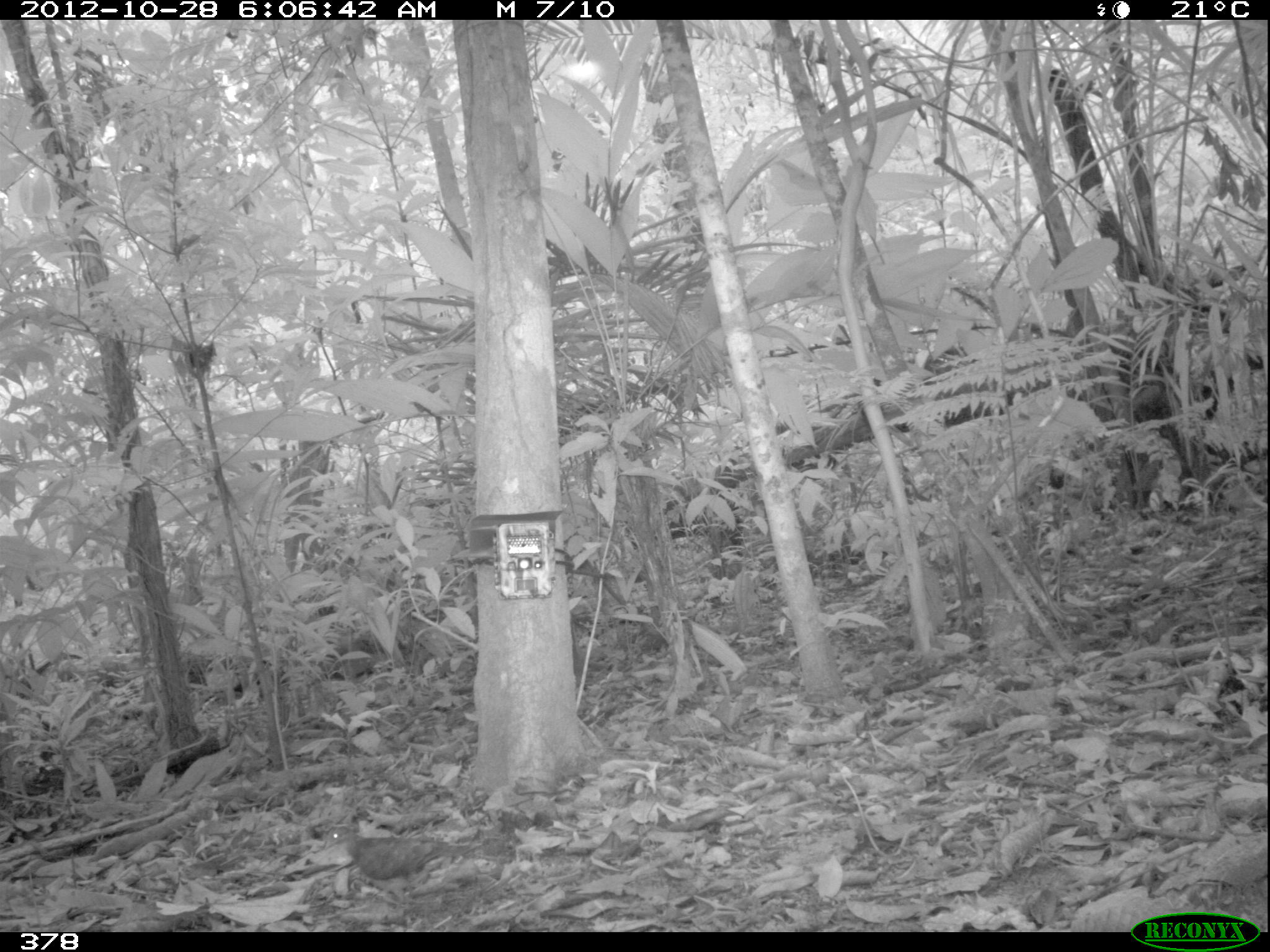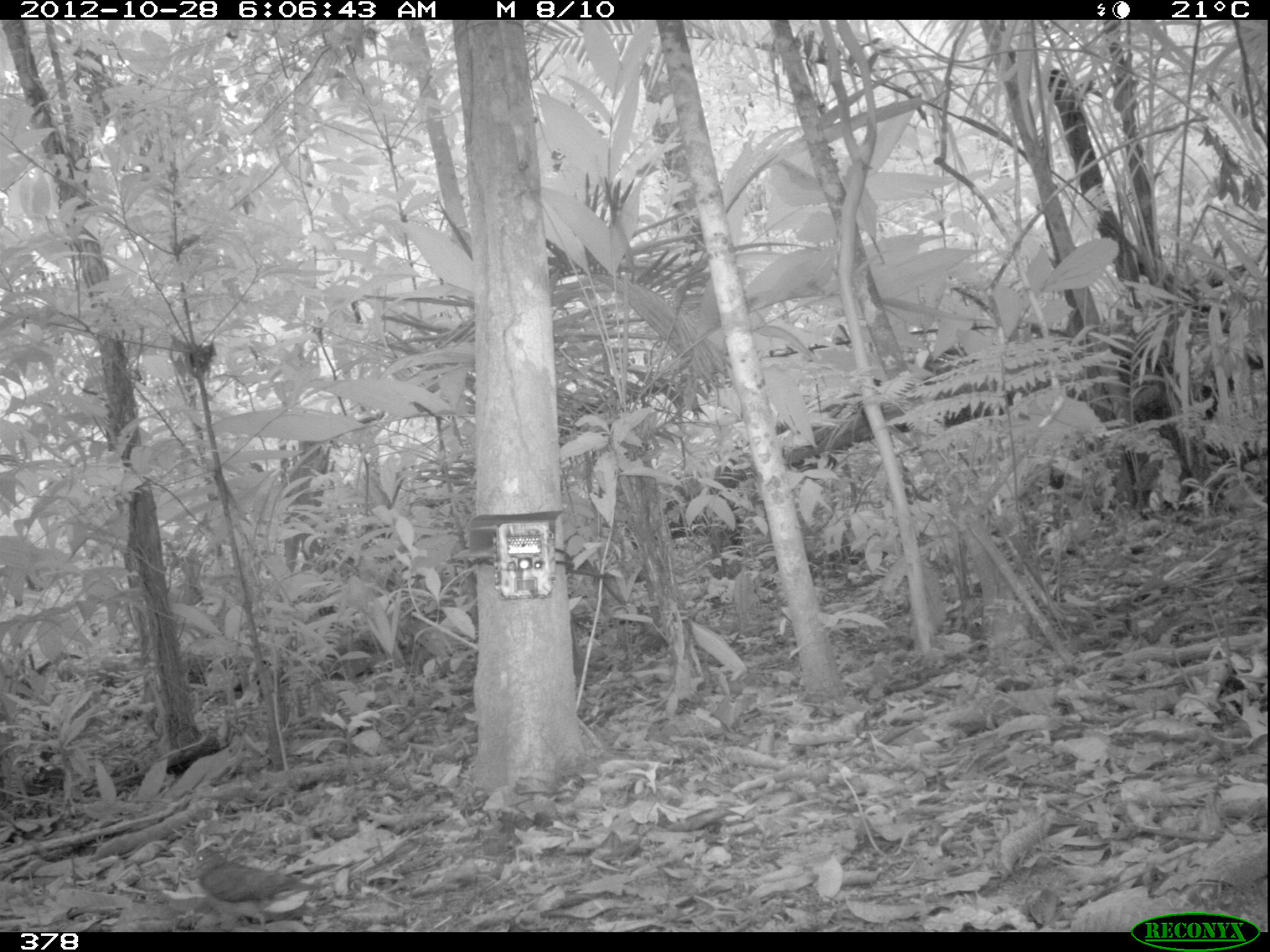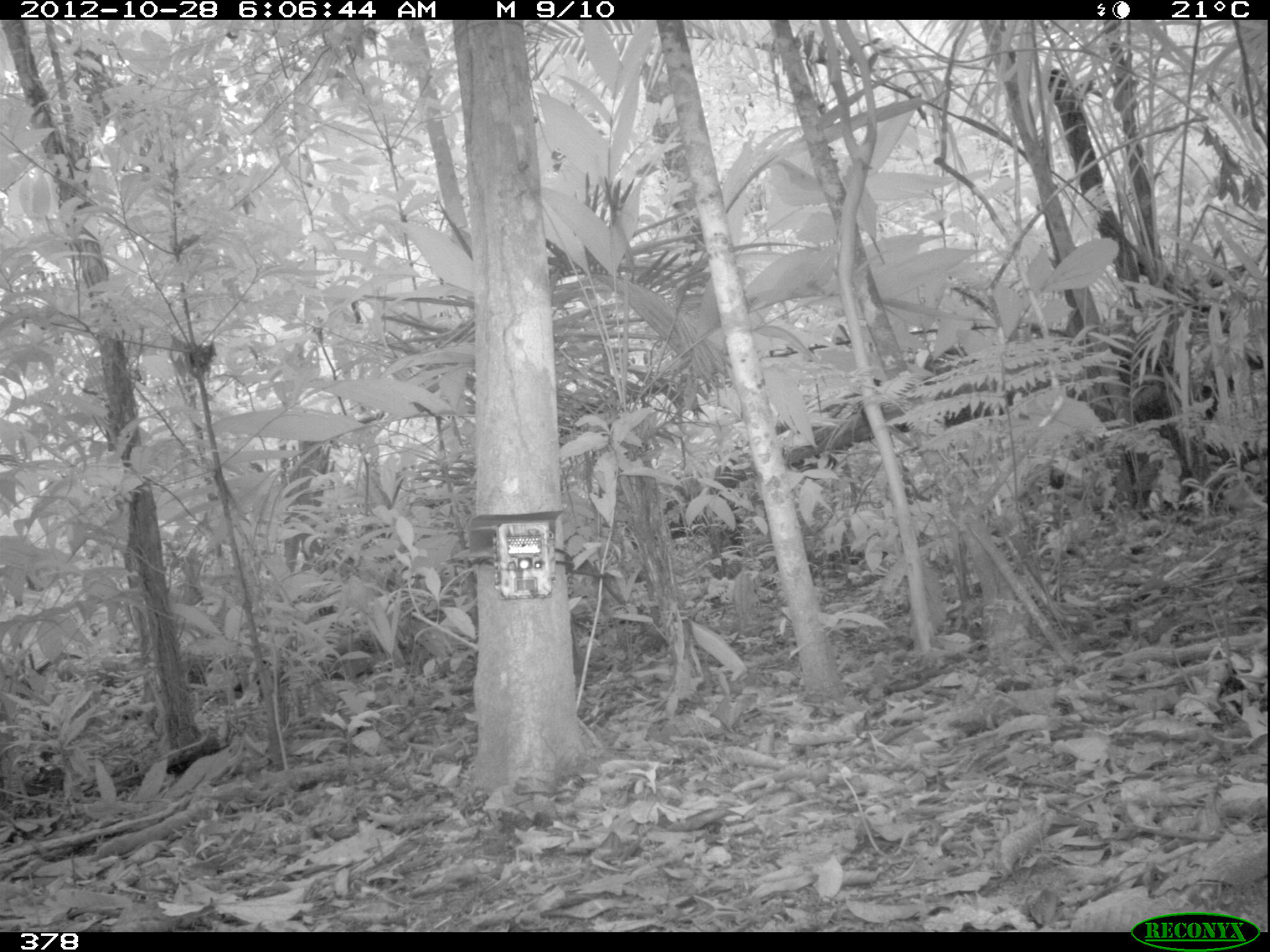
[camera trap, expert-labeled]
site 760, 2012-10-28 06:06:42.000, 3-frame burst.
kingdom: Animalia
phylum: Chordata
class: Aves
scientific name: Aves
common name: bird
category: unknown bird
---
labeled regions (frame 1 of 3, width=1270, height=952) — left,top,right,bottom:
unknown bird: 323,826,482,906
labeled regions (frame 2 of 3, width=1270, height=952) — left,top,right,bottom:
unknown bird: 190,847,326,932